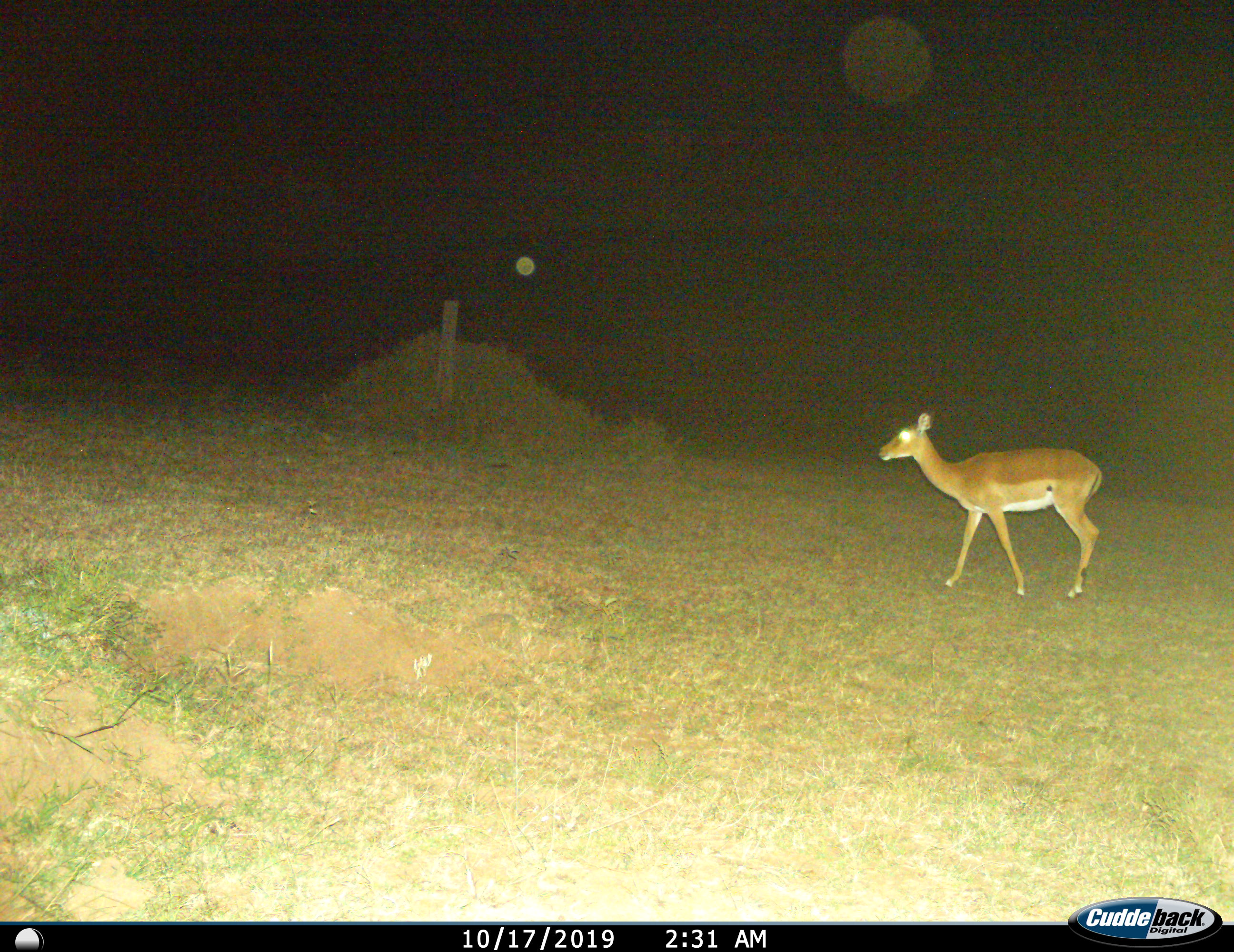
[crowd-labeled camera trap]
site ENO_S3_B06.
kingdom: Animalia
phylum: Chordata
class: Mammalia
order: Artiodactyla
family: Bovidae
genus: Aepyceros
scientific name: Aepyceros melampus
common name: impala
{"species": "impala (Aepyceros melampus)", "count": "1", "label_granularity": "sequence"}